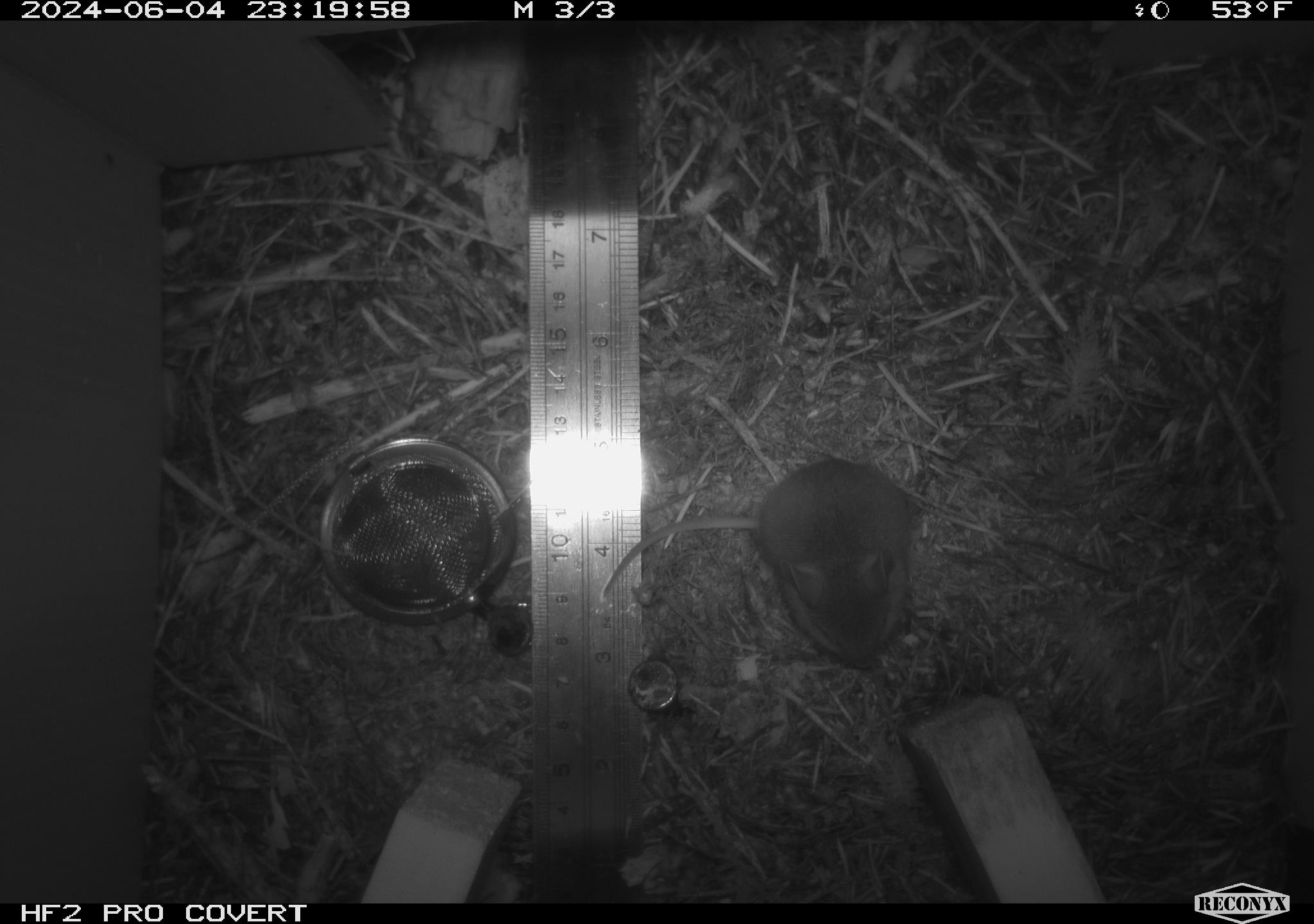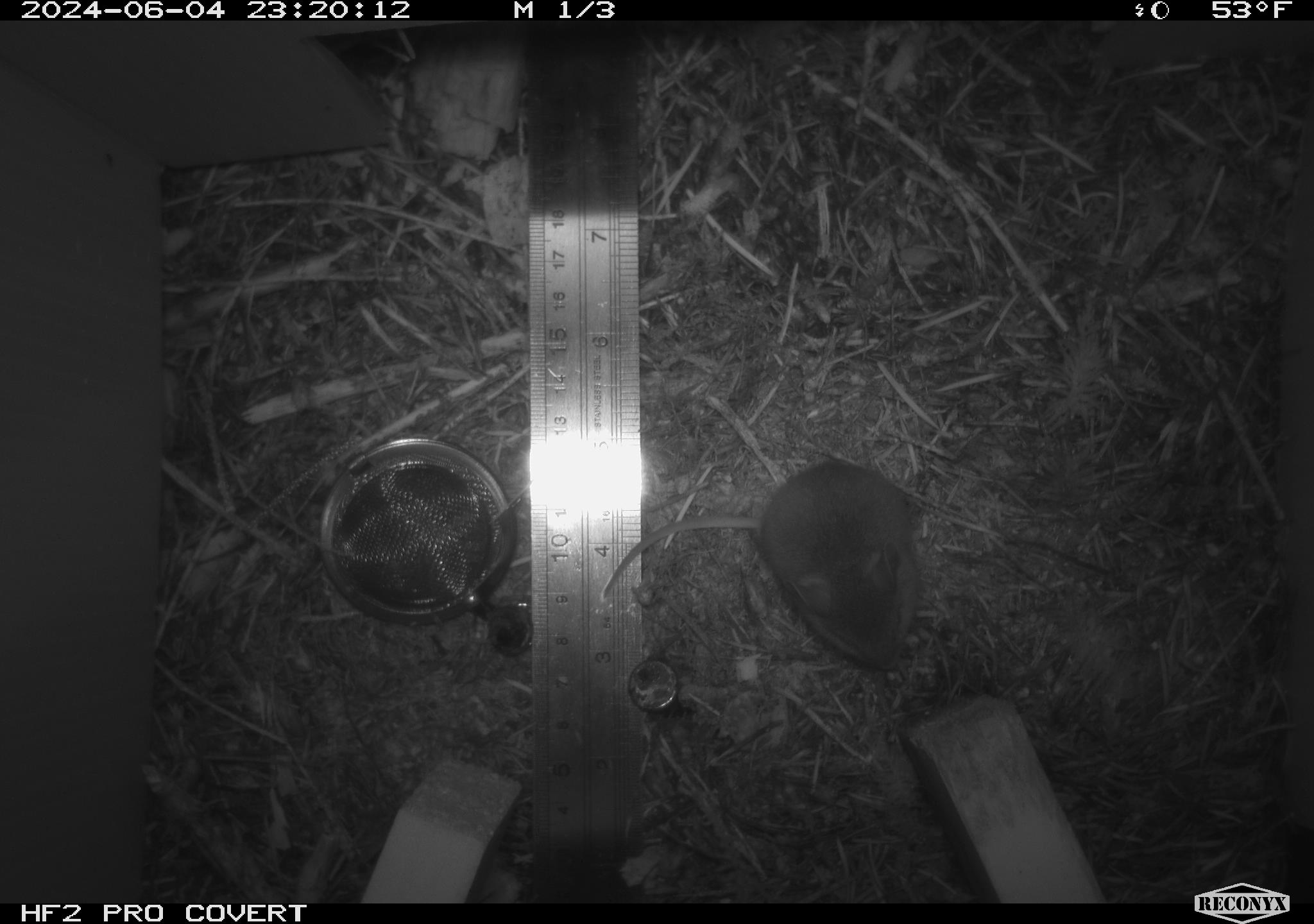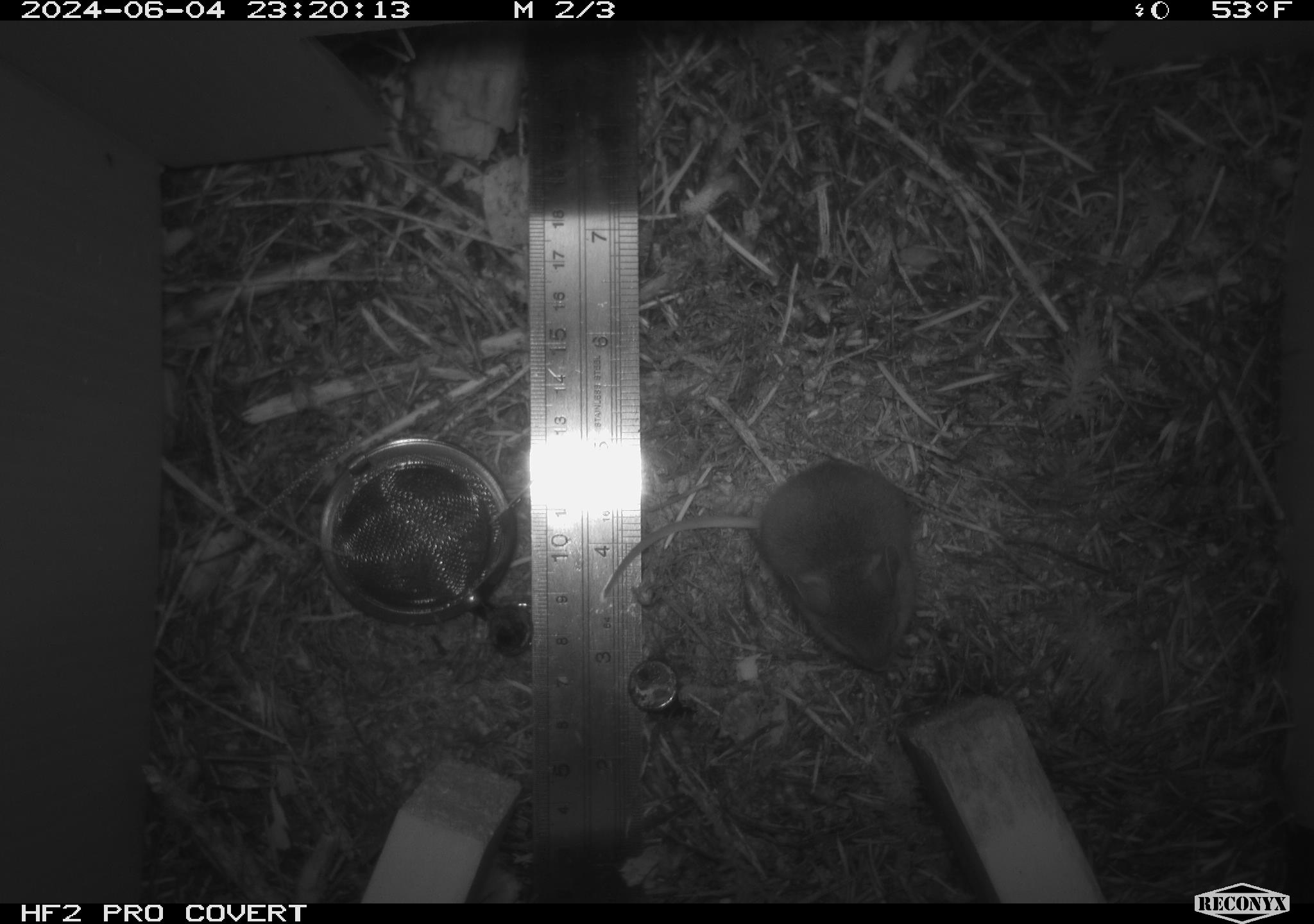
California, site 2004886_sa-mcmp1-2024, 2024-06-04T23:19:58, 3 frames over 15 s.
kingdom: Animalia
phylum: Chordata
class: Mammalia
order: Rodentia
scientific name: Rodentia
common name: mouse species